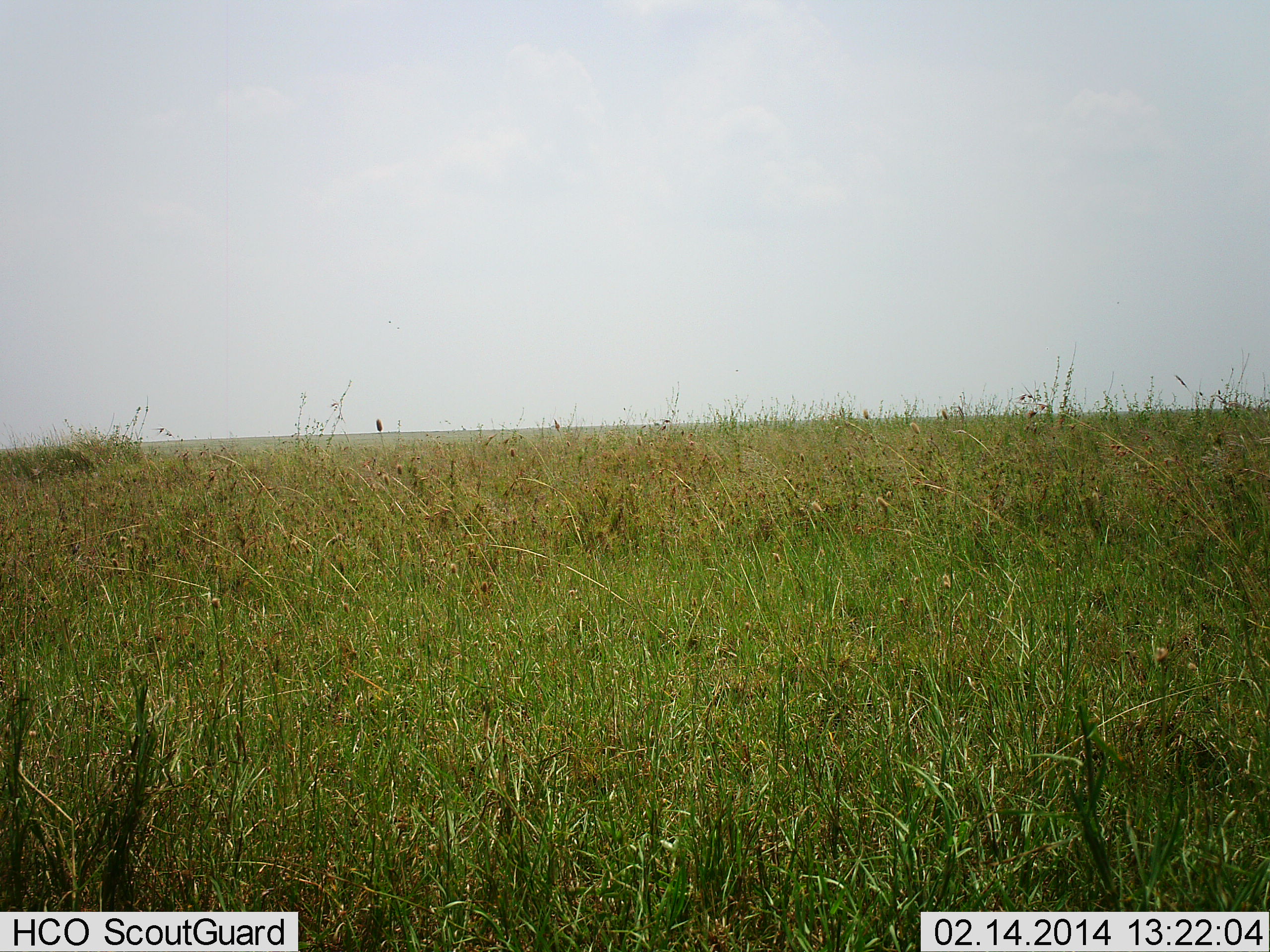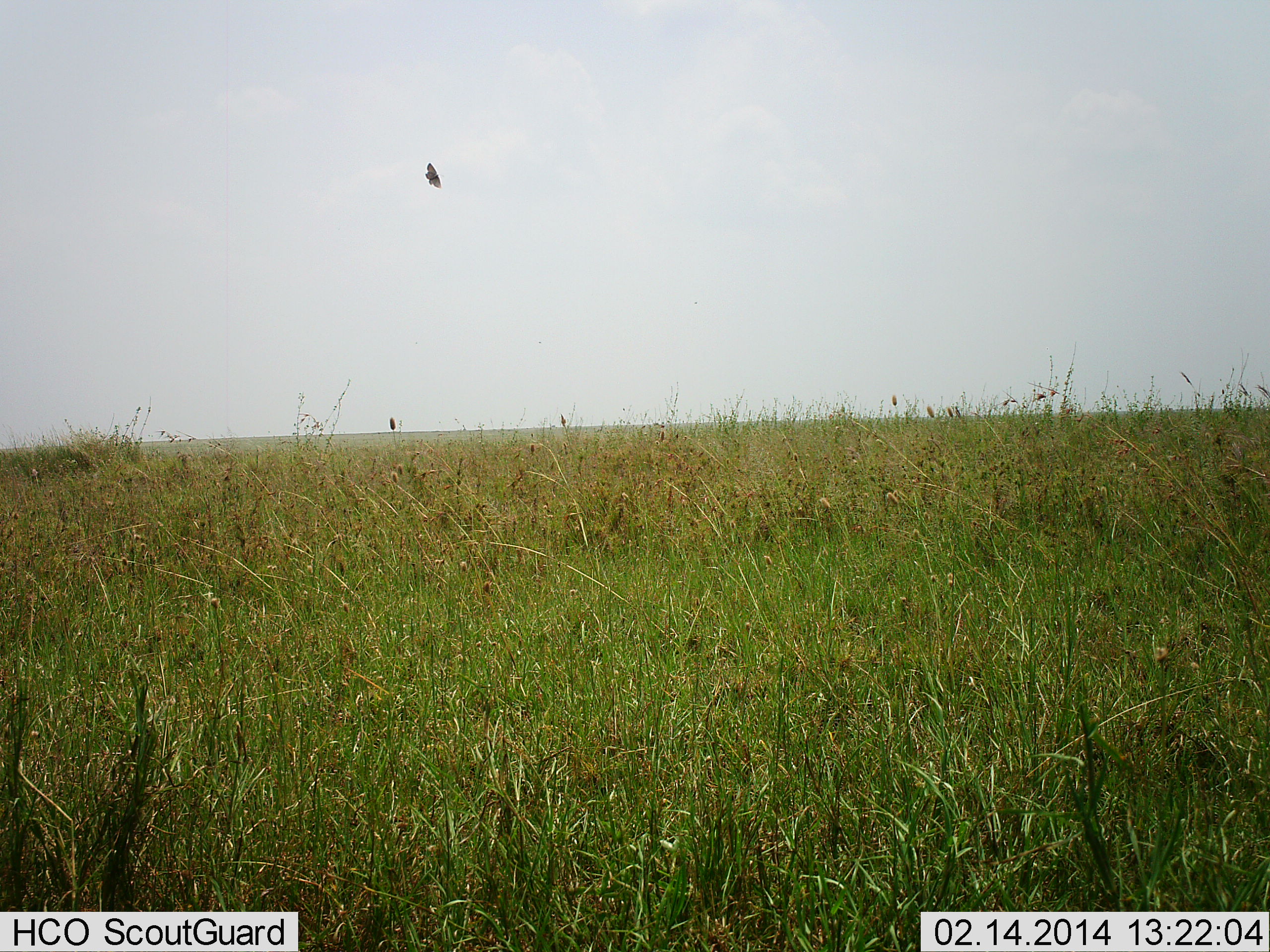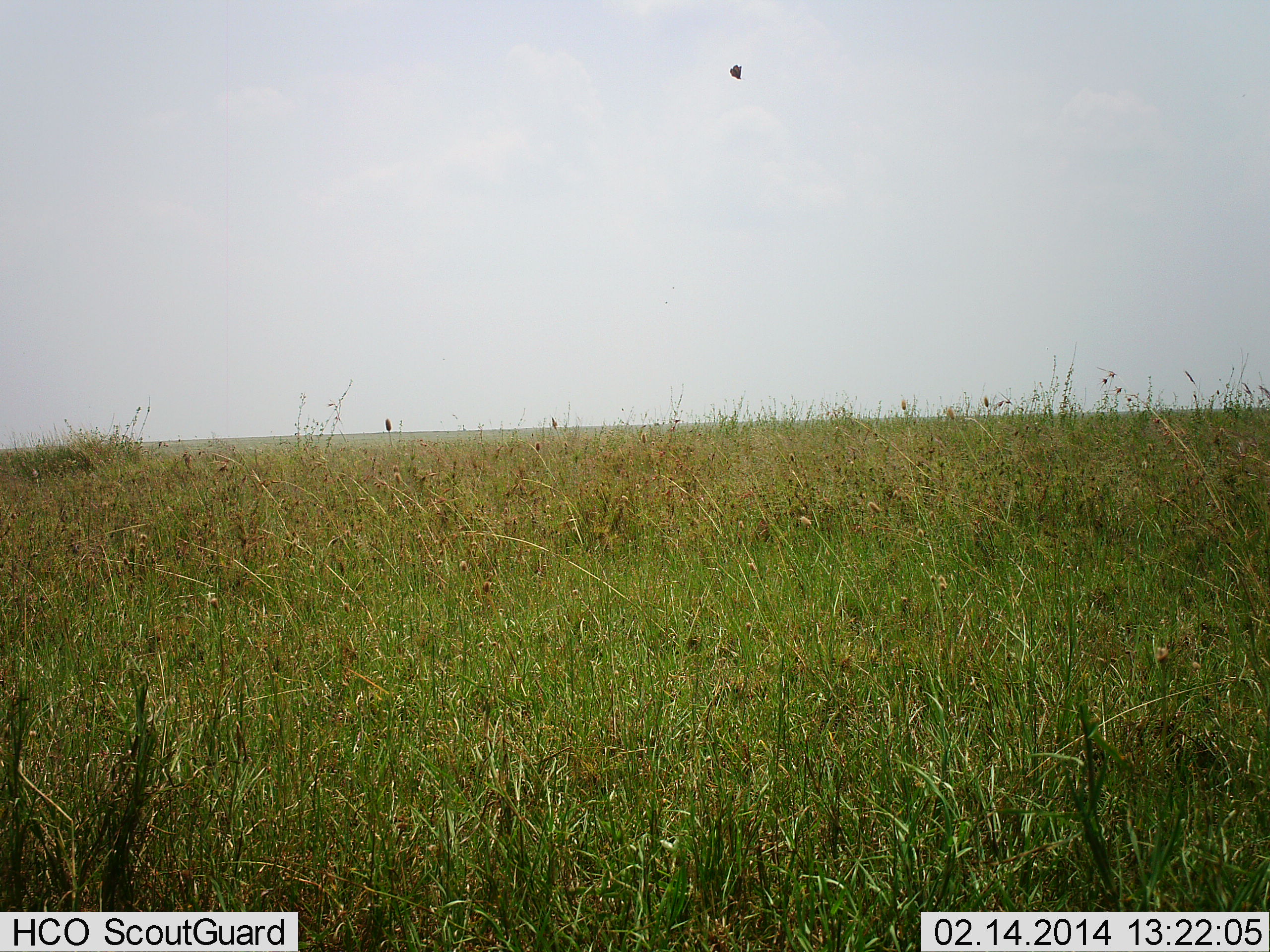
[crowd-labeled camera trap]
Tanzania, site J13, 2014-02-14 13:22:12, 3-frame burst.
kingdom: Animalia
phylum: Chordata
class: Aves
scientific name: Aves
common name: bird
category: otherbird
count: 1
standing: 0%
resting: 0%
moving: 100%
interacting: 0%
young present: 0%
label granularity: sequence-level